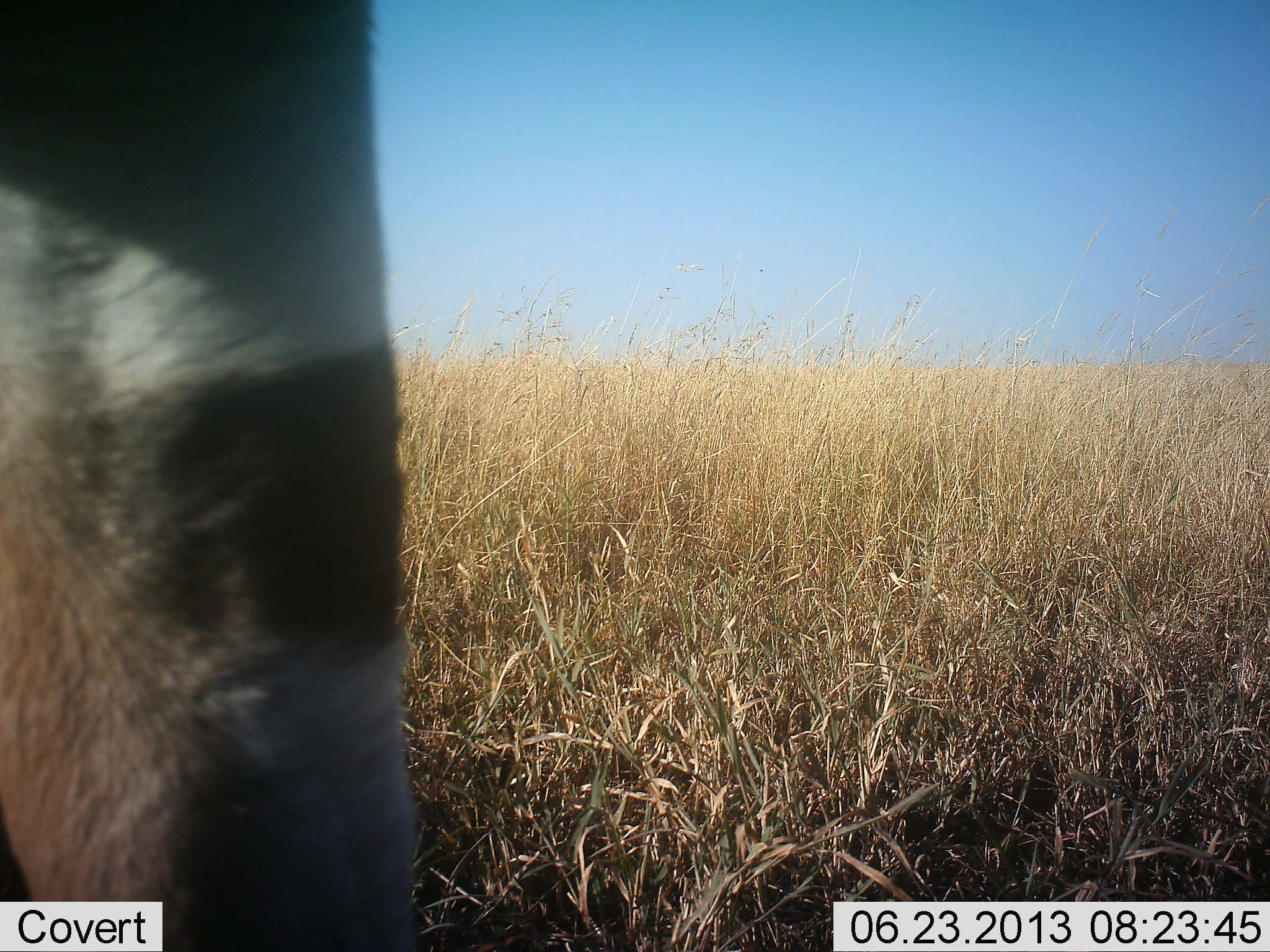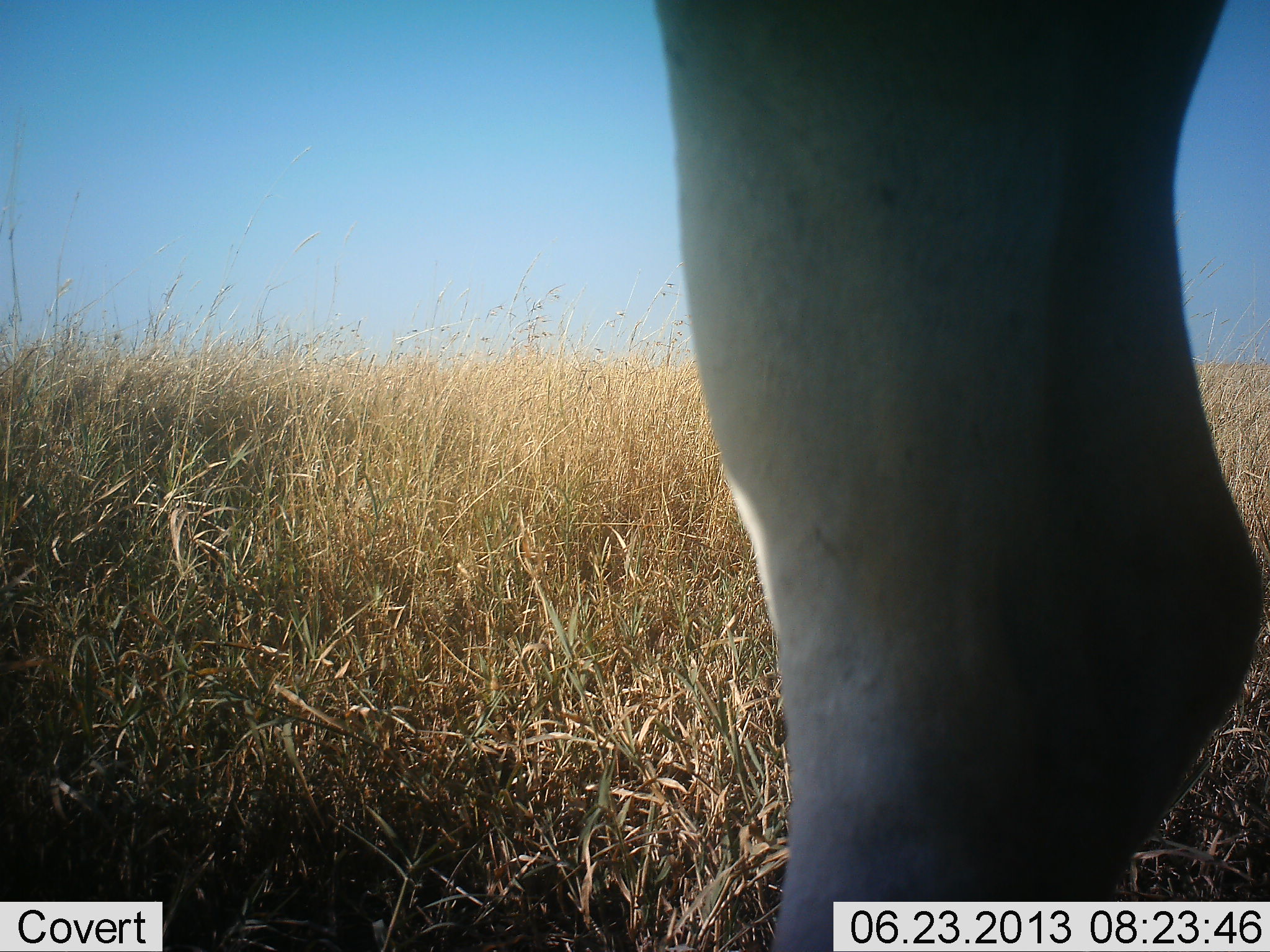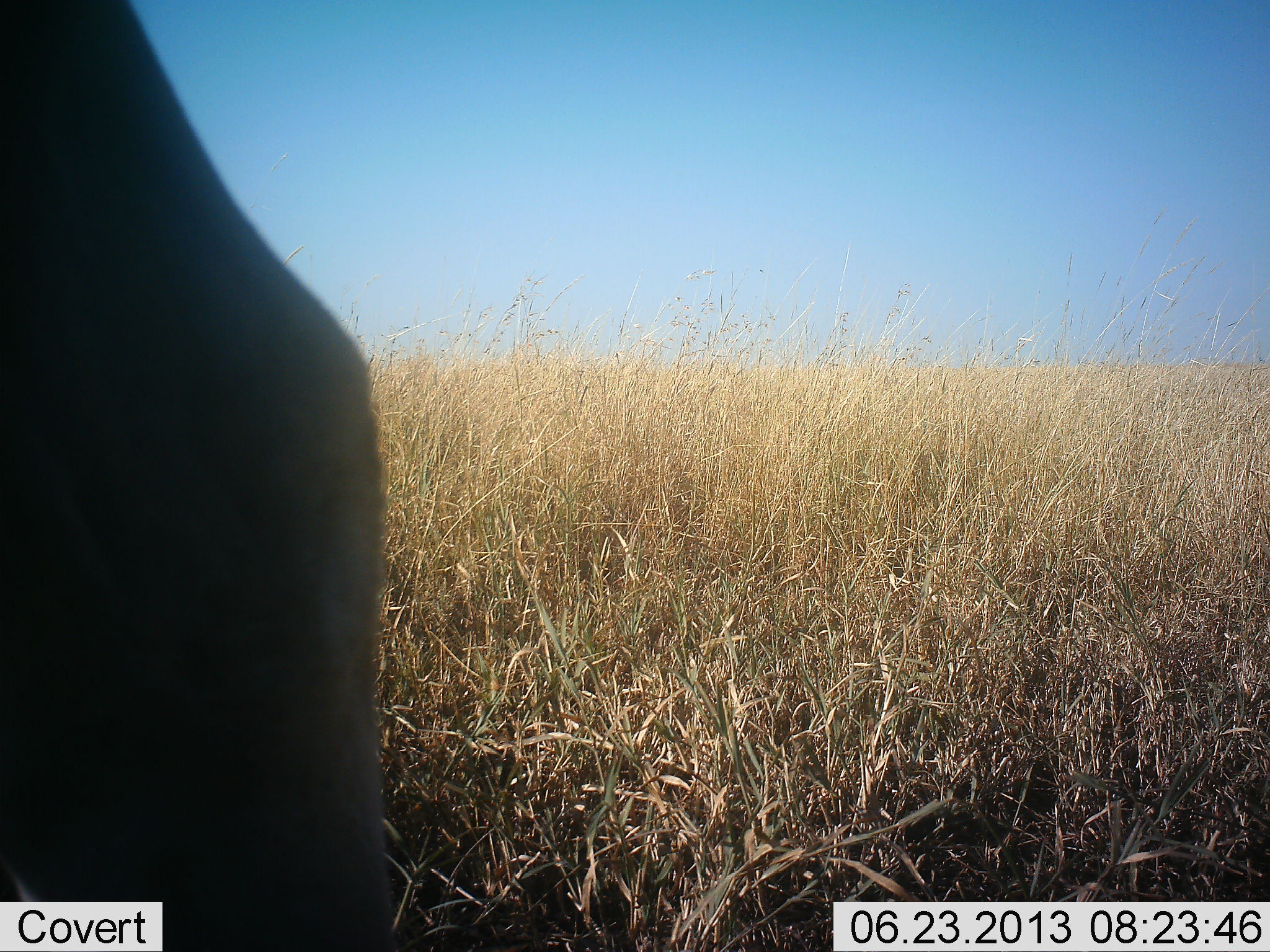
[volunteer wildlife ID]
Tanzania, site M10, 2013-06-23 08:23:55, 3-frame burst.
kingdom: Animalia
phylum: Chordata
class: Mammalia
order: Artiodactyla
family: Bovidae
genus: Tragelaphus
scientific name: Tragelaphus oryx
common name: eland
Eland (Tragelaphus oryx), count 1. Behavior (volunteer vote fractions): standing 0%, resting 0%, moving 100%, interacting 0%. Young present (vote fraction): 0%. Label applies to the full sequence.